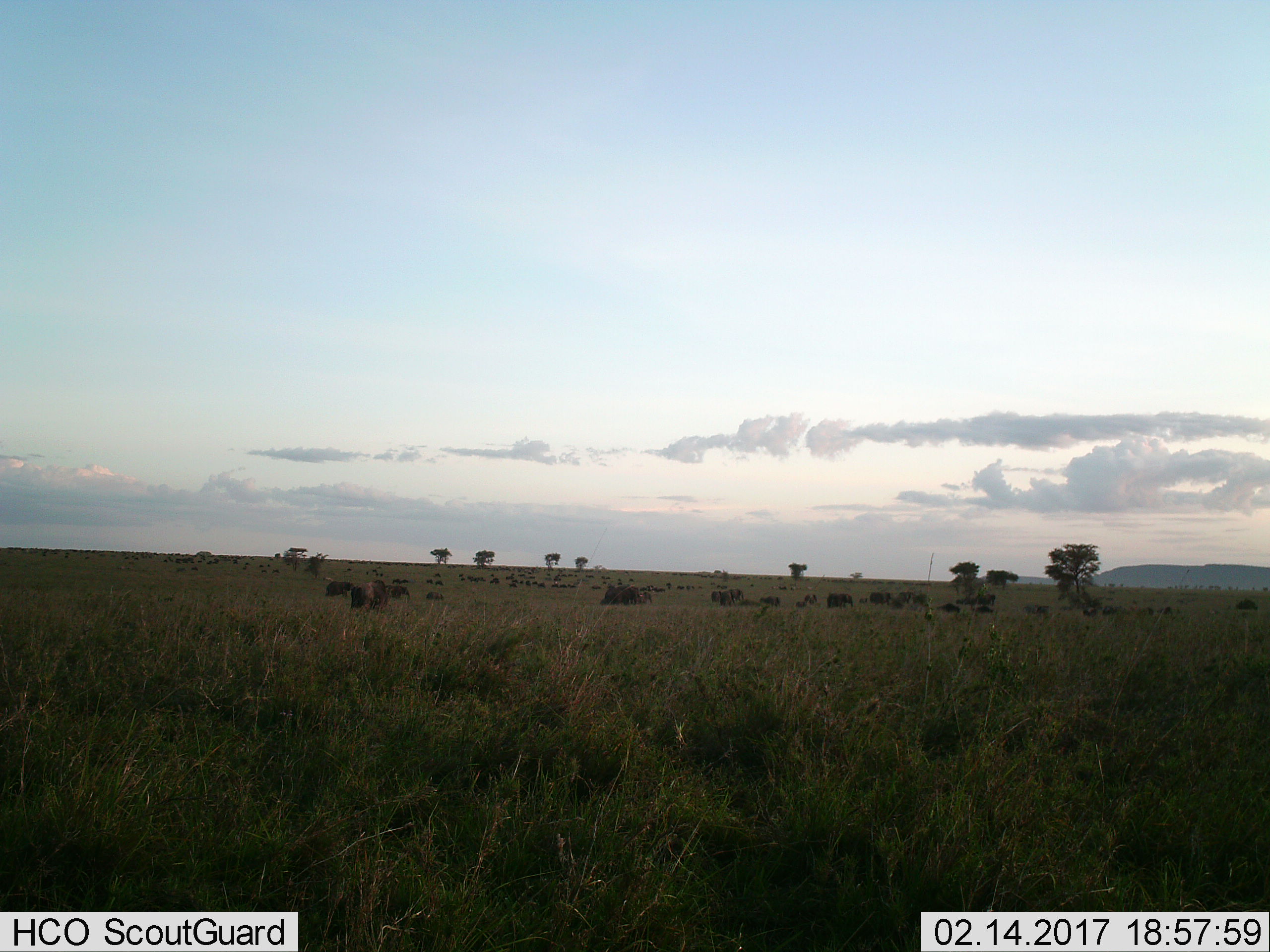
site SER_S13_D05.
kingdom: Animalia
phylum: Chordata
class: Mammalia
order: Artiodactyla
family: Bovidae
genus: Connochaetes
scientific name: Connochaetes taurinus taurinus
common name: blue wildebeest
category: wildebeestblue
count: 51+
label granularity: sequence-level